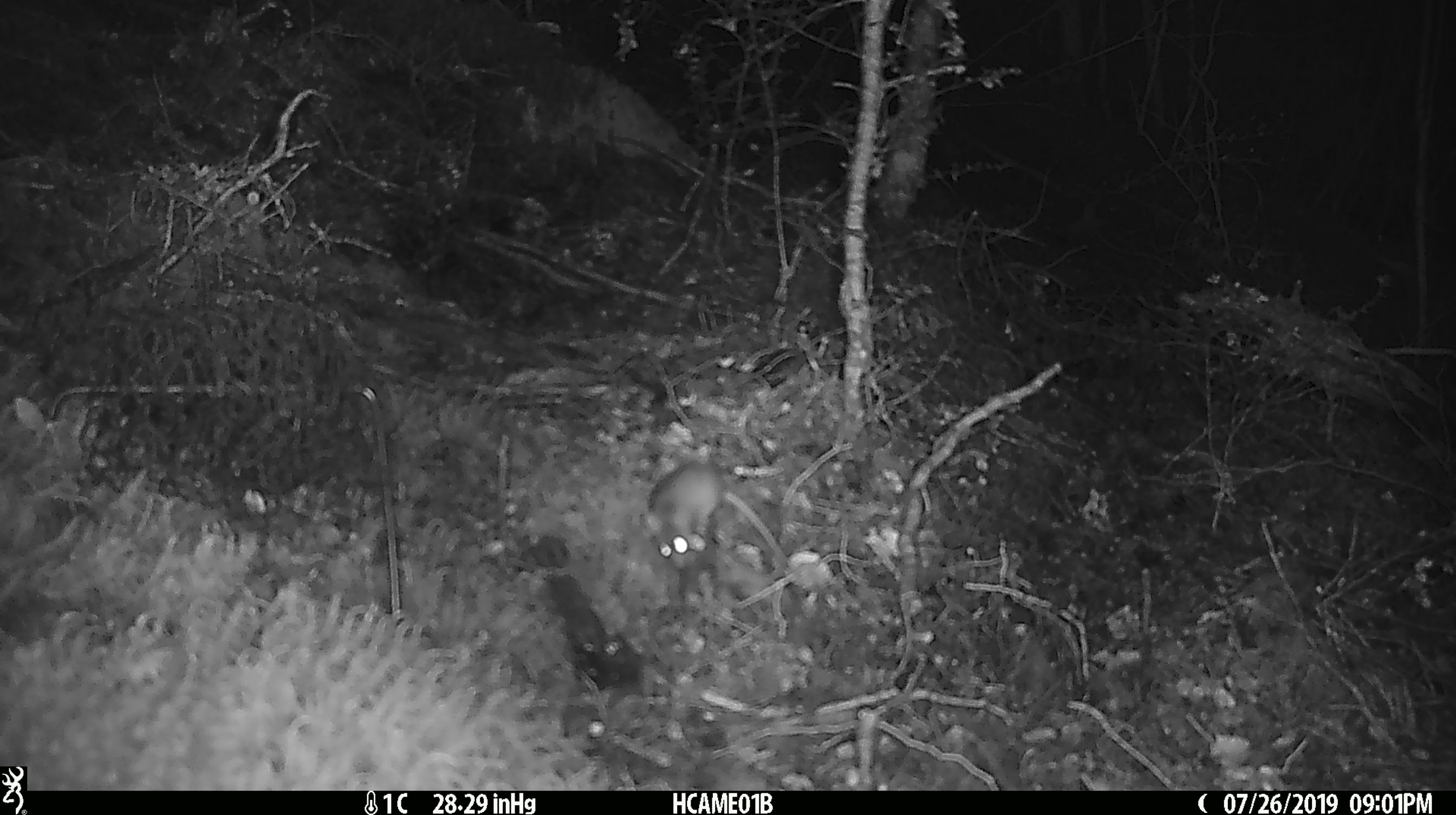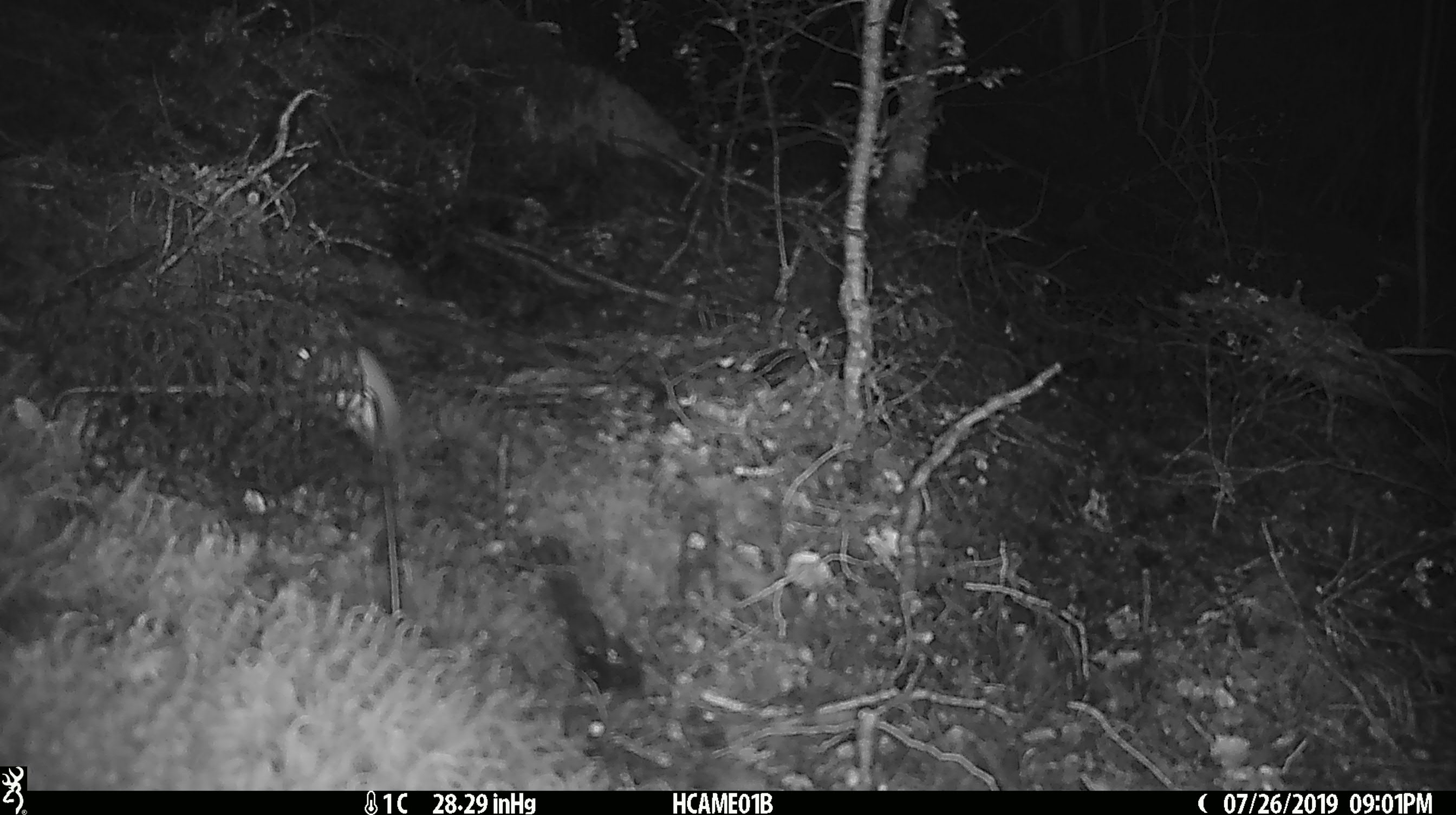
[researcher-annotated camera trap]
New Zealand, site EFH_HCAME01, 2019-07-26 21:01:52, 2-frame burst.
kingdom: Animalia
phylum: Chordata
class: Mammalia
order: Rodentia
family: Muridae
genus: Mus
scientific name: Mus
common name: mouse